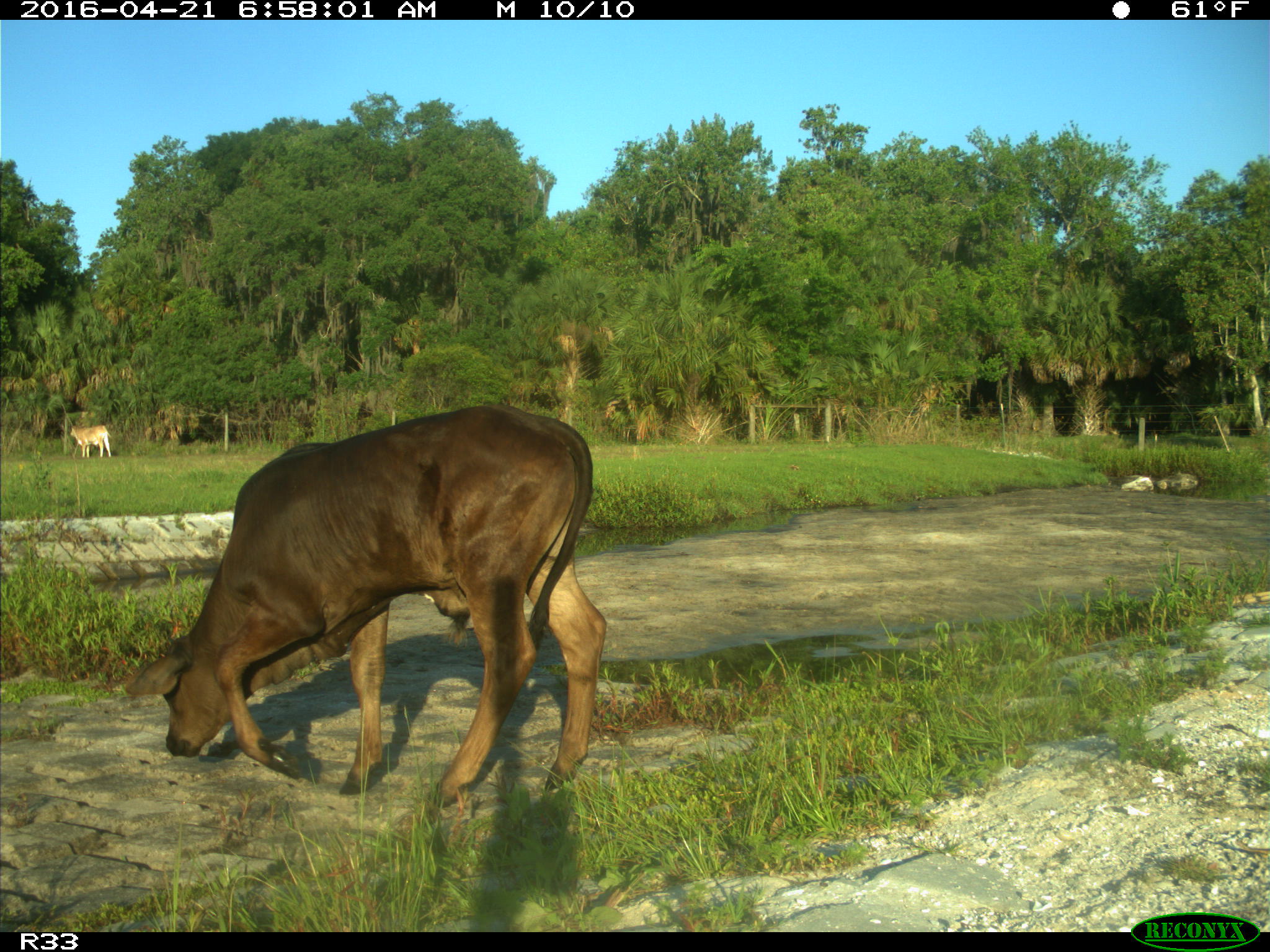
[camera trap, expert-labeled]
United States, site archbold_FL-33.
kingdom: Animalia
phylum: Chordata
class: Mammalia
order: Artiodactyla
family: Bovidae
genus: Bos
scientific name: Bos taurus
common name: domestic cow